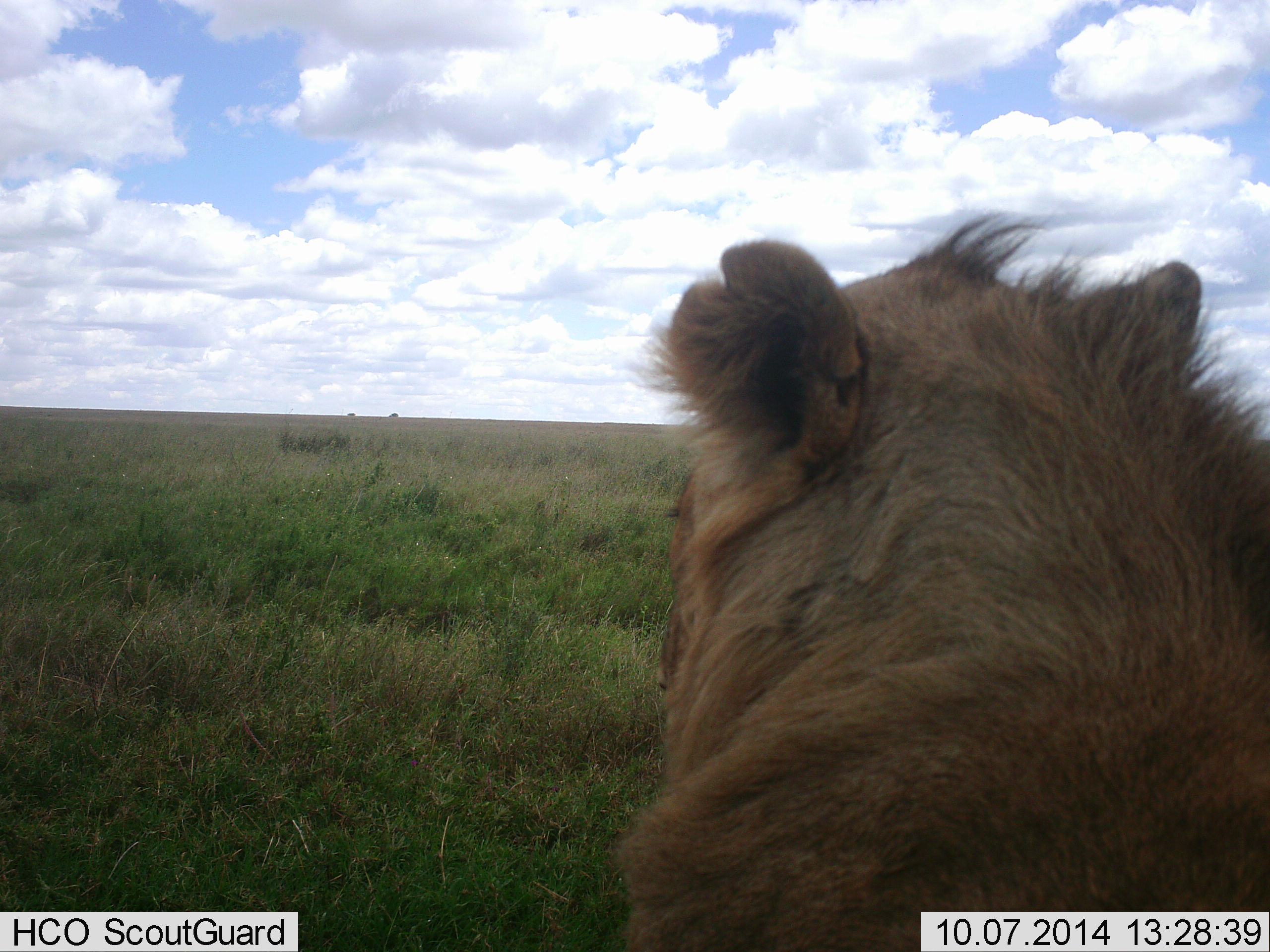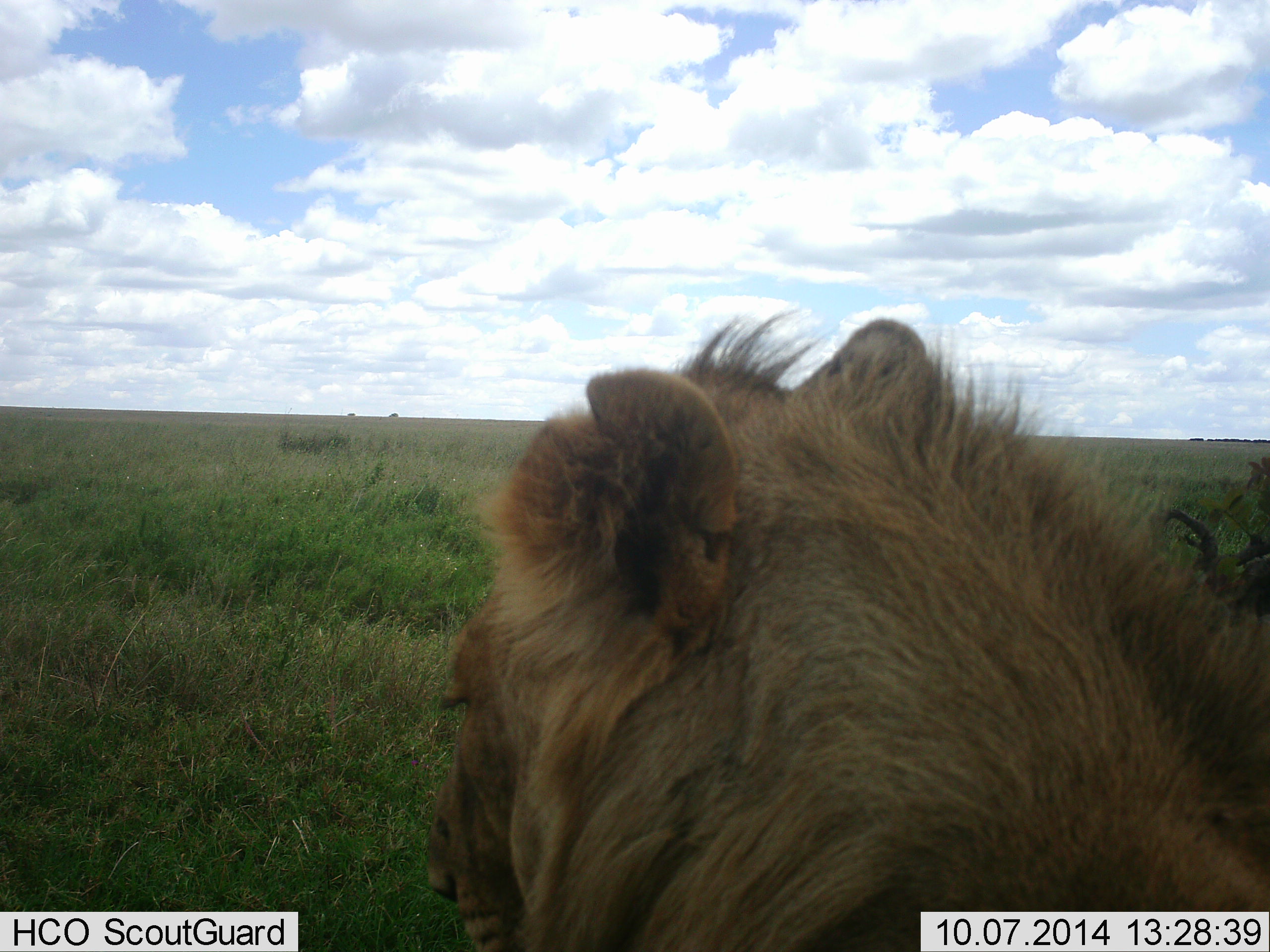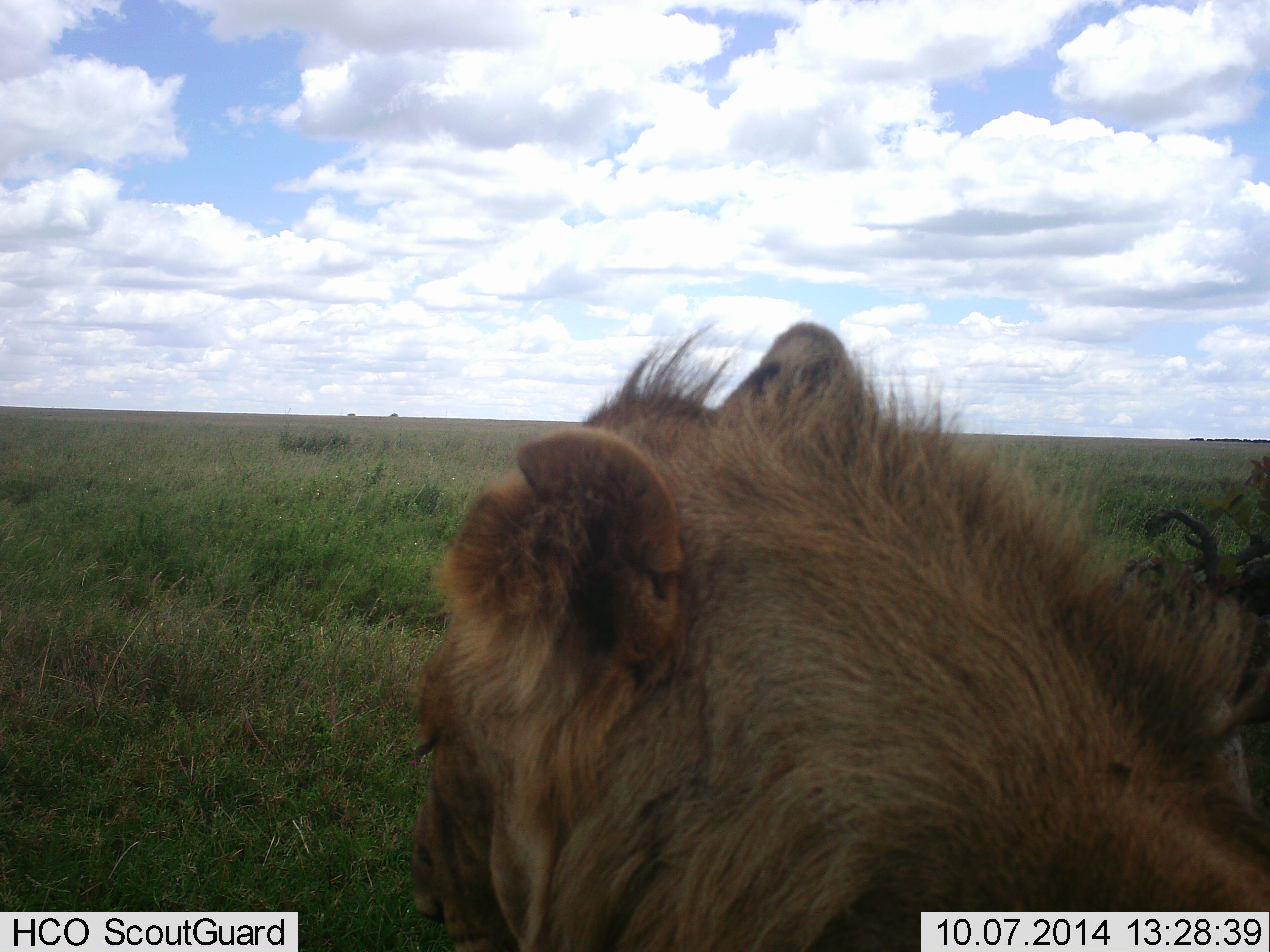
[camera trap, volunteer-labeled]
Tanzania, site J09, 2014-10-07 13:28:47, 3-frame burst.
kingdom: Animalia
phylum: Chordata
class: Mammalia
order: Carnivora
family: Felidae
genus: Panthera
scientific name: Panthera leo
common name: lion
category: lionmale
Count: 1.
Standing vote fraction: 20%.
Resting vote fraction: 80%.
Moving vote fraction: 0%.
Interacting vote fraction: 0%.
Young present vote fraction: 10%.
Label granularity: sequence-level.